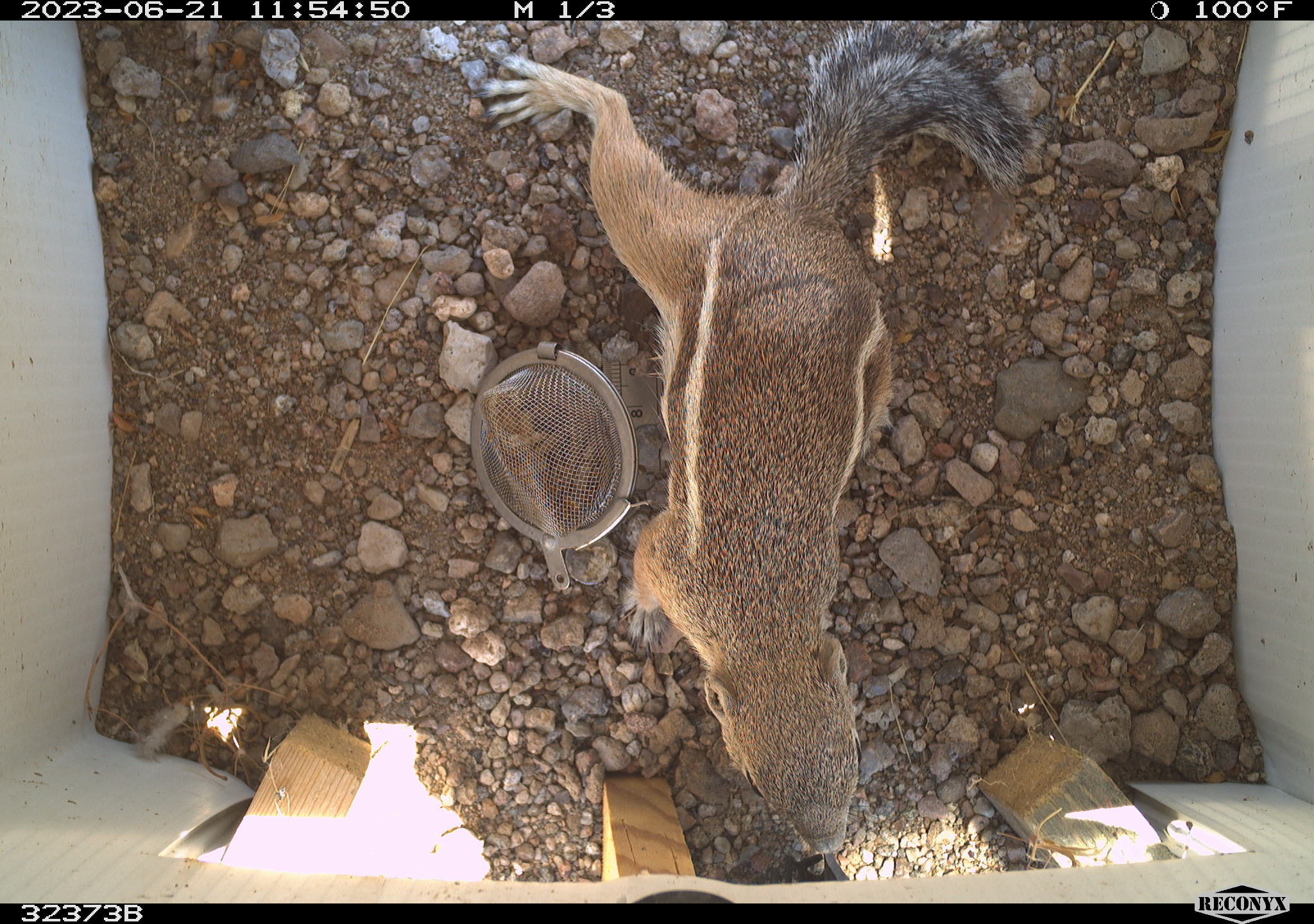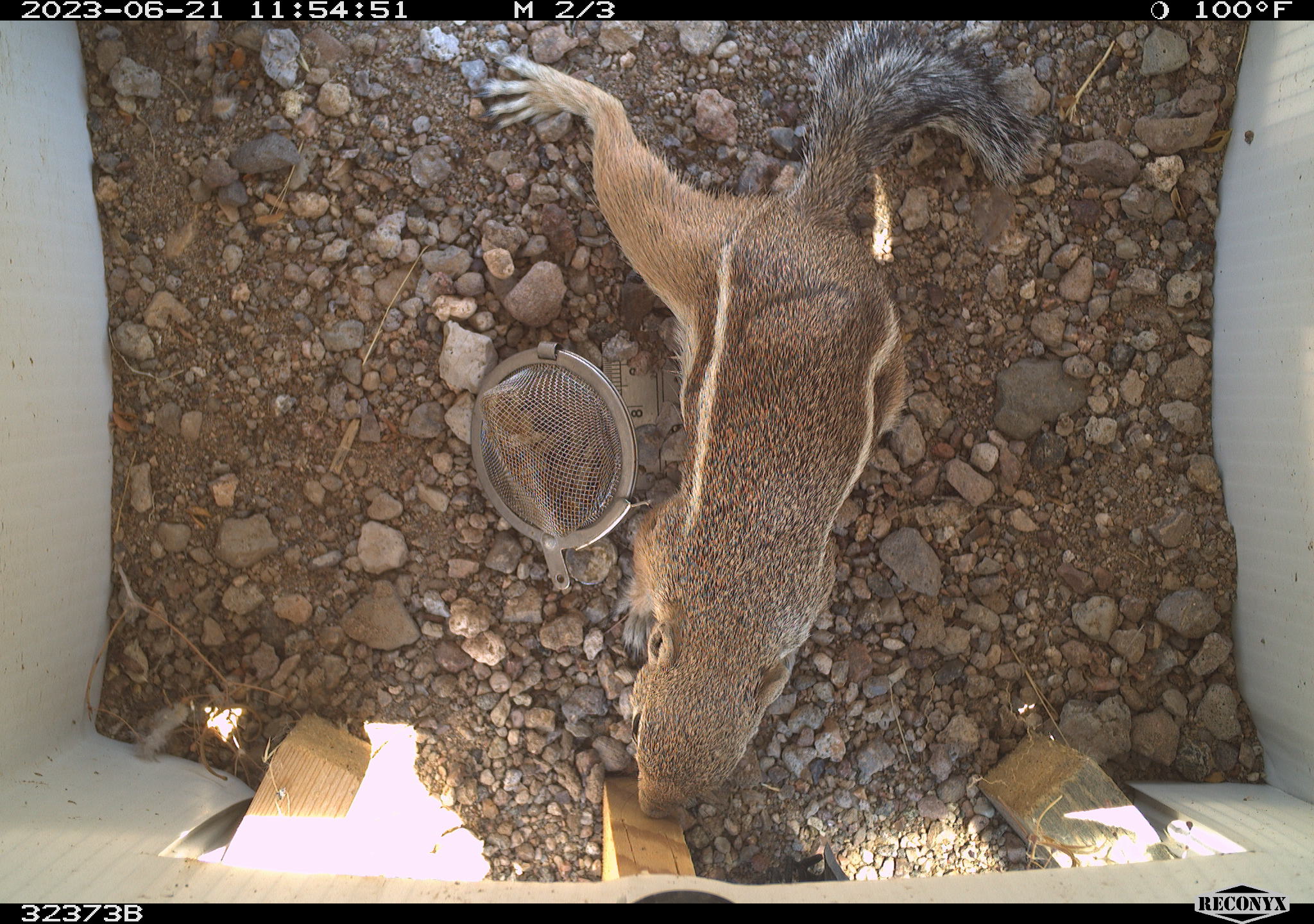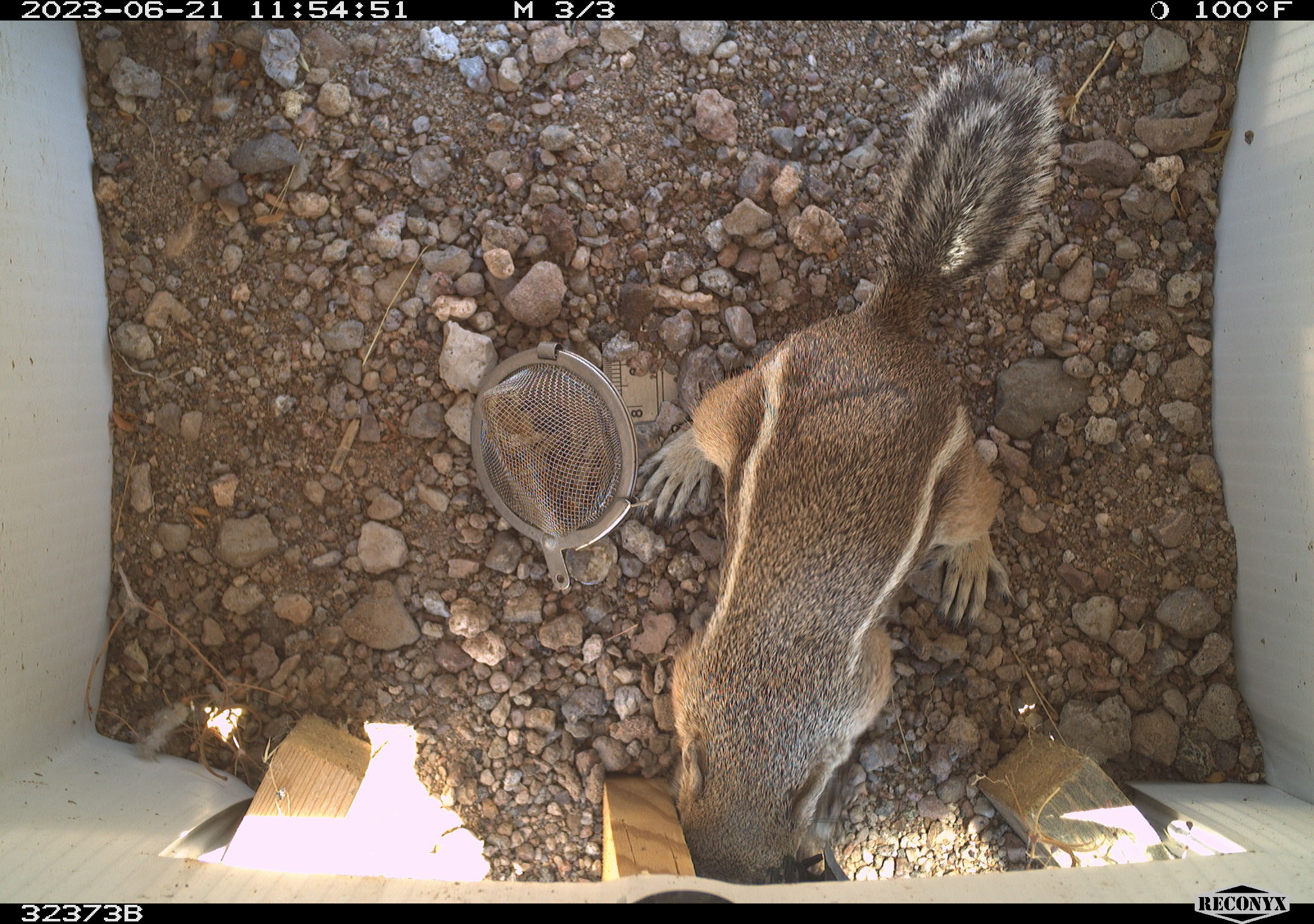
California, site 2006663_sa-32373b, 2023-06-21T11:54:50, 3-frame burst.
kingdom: Animalia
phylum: Chordata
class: Mammalia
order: Rodentia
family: Sciuridae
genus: Ammospermophilus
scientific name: Ammospermophilus leucurus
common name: white-tailed antelope squirrel